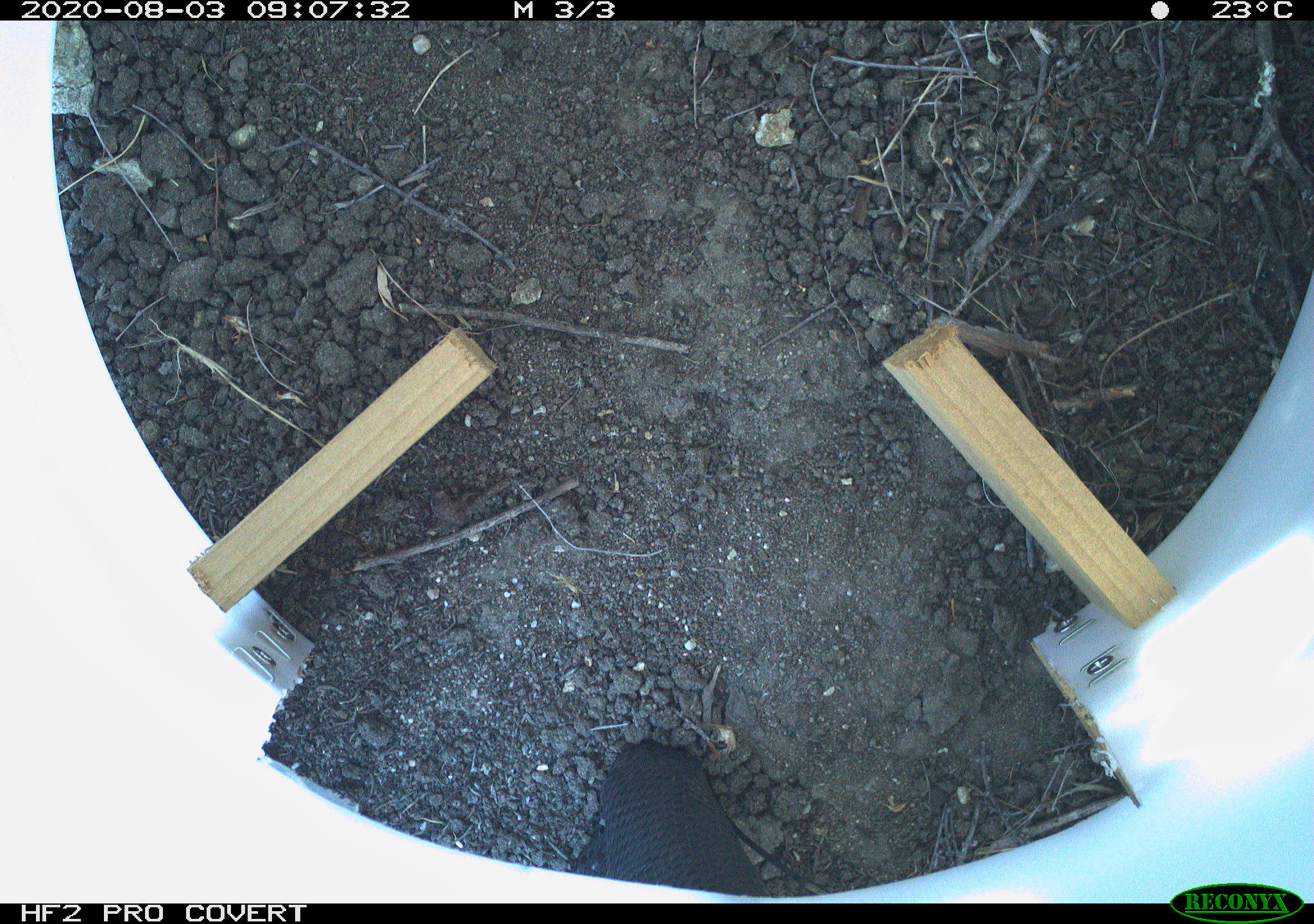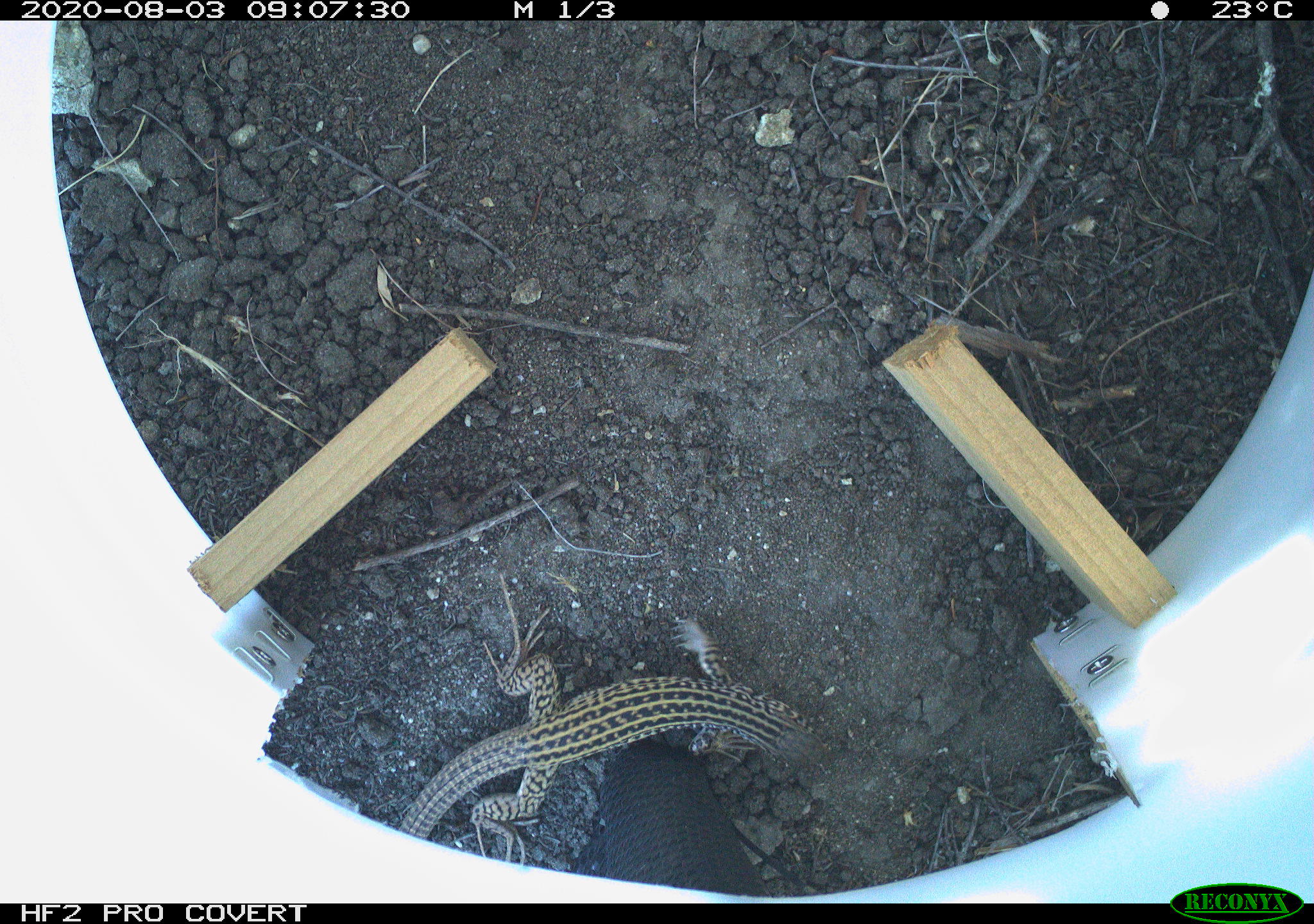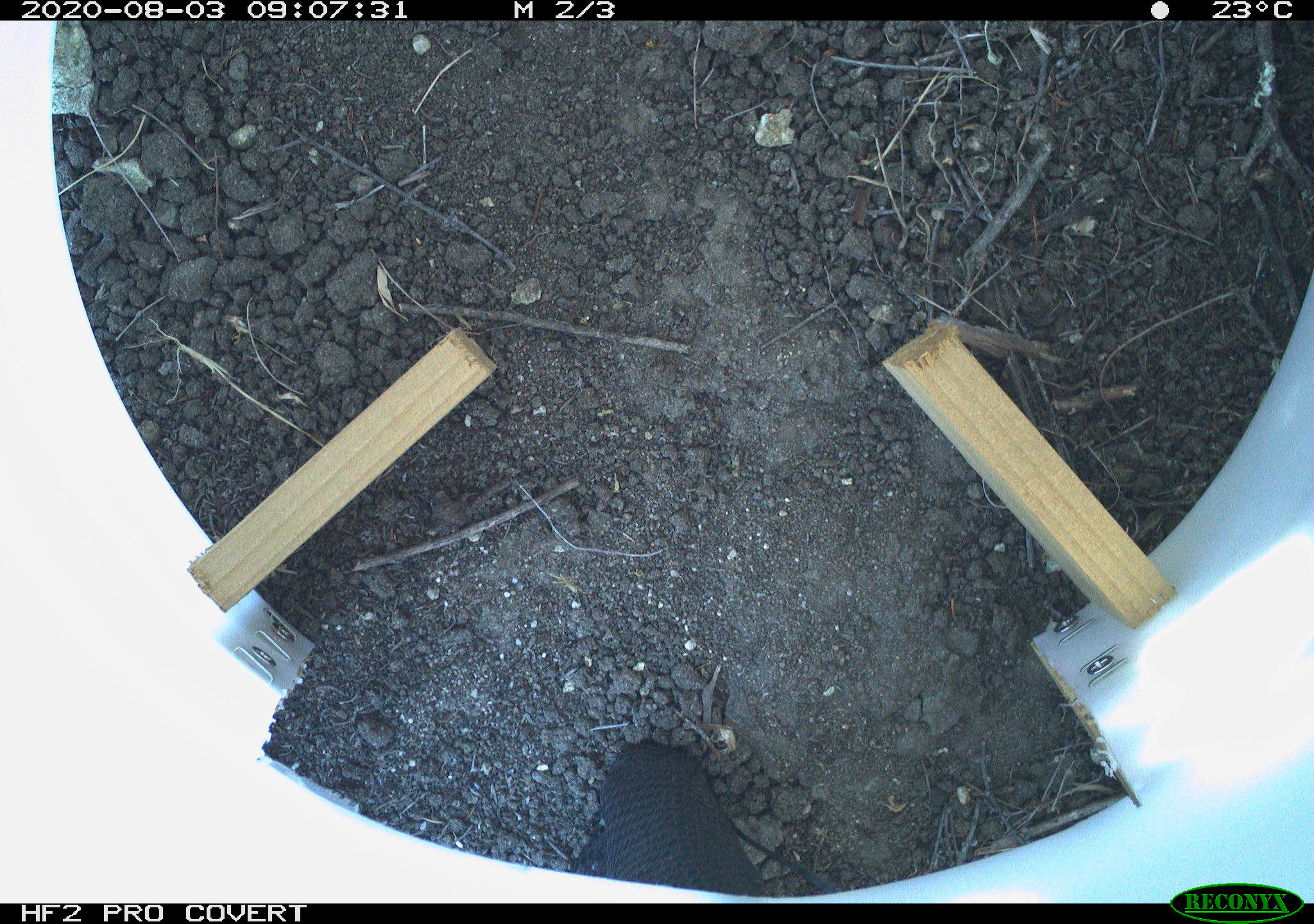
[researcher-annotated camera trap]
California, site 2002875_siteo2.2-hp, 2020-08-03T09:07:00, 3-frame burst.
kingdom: Animalia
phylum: Chordata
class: Reptilia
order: Squamata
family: Teiidae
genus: Aspidoscelis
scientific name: Aspidoscelis tigris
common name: western whiptail